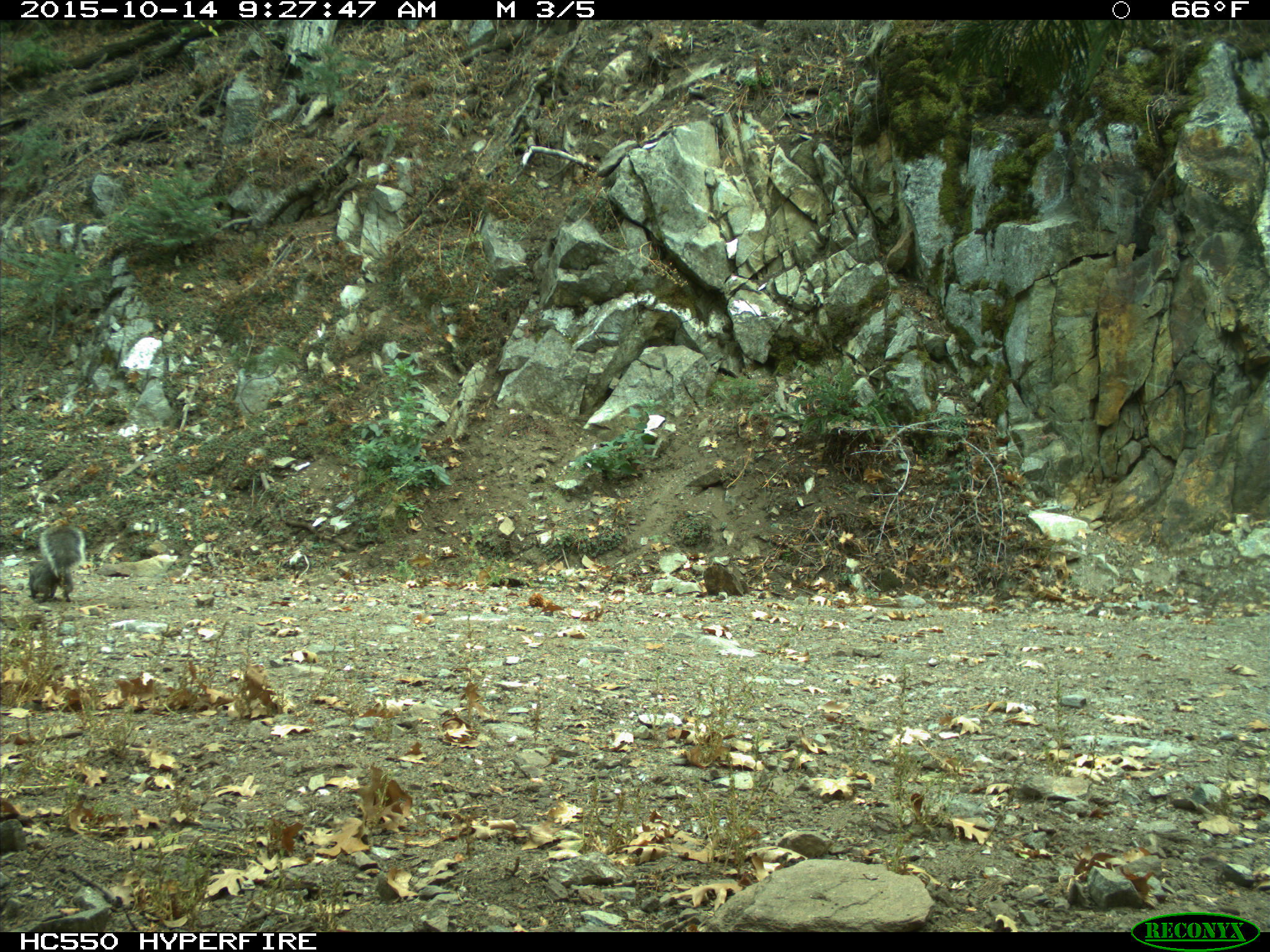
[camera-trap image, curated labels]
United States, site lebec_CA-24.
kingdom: Animalia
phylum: Chordata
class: Mammalia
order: Rodentia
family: Sciuridae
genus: Sciurus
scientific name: Sciurus carolinensis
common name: eastern gray squirrel